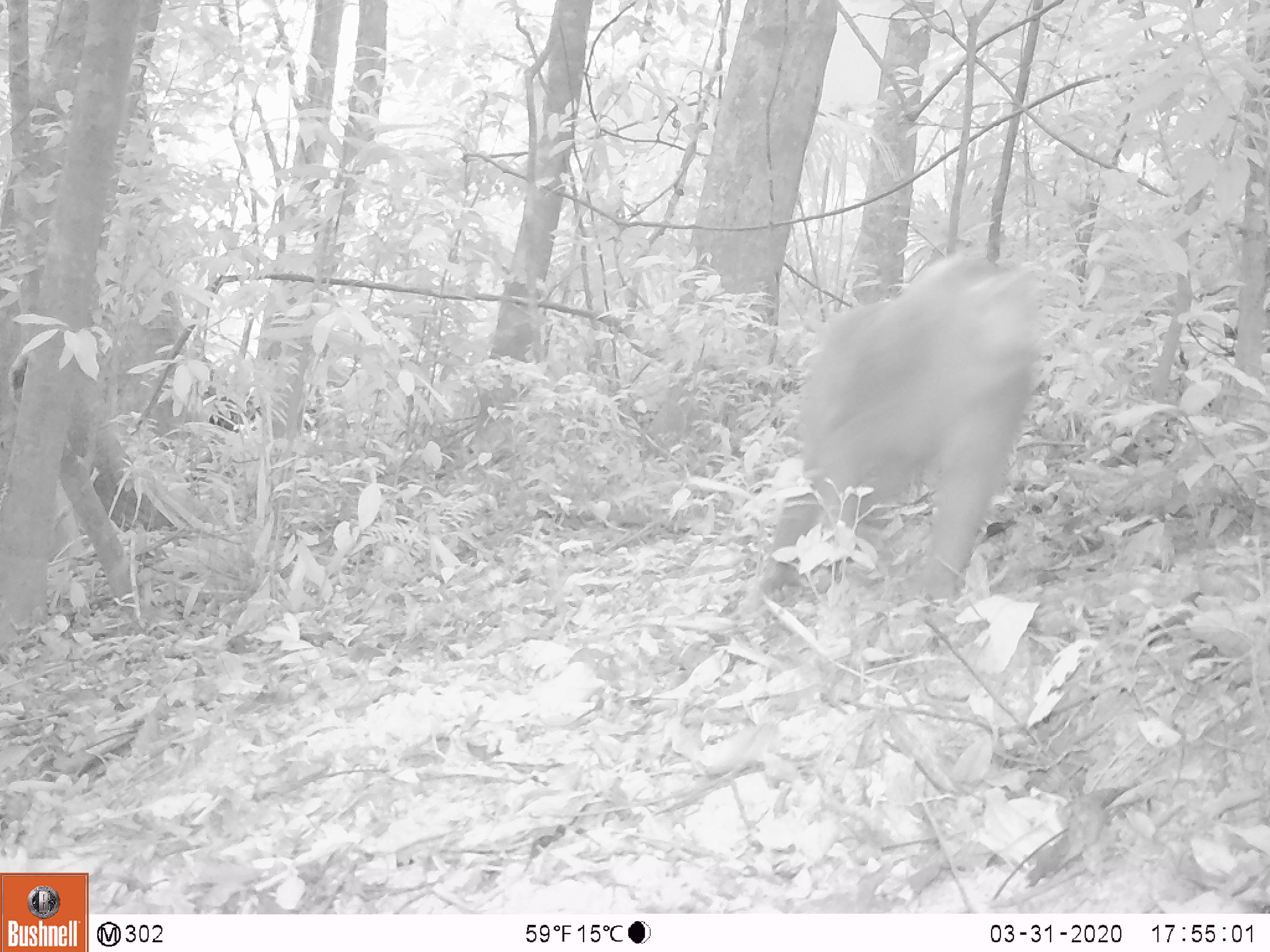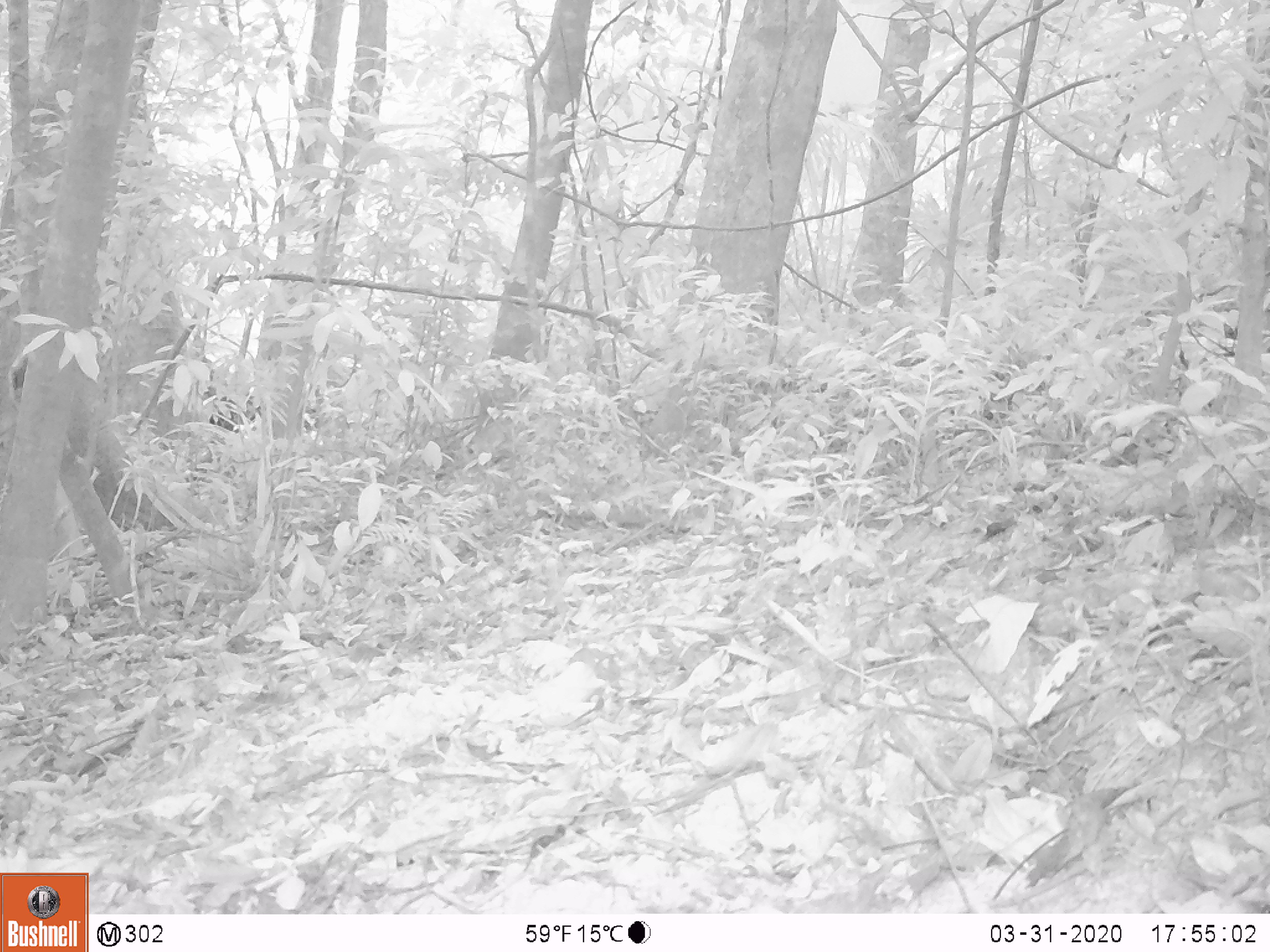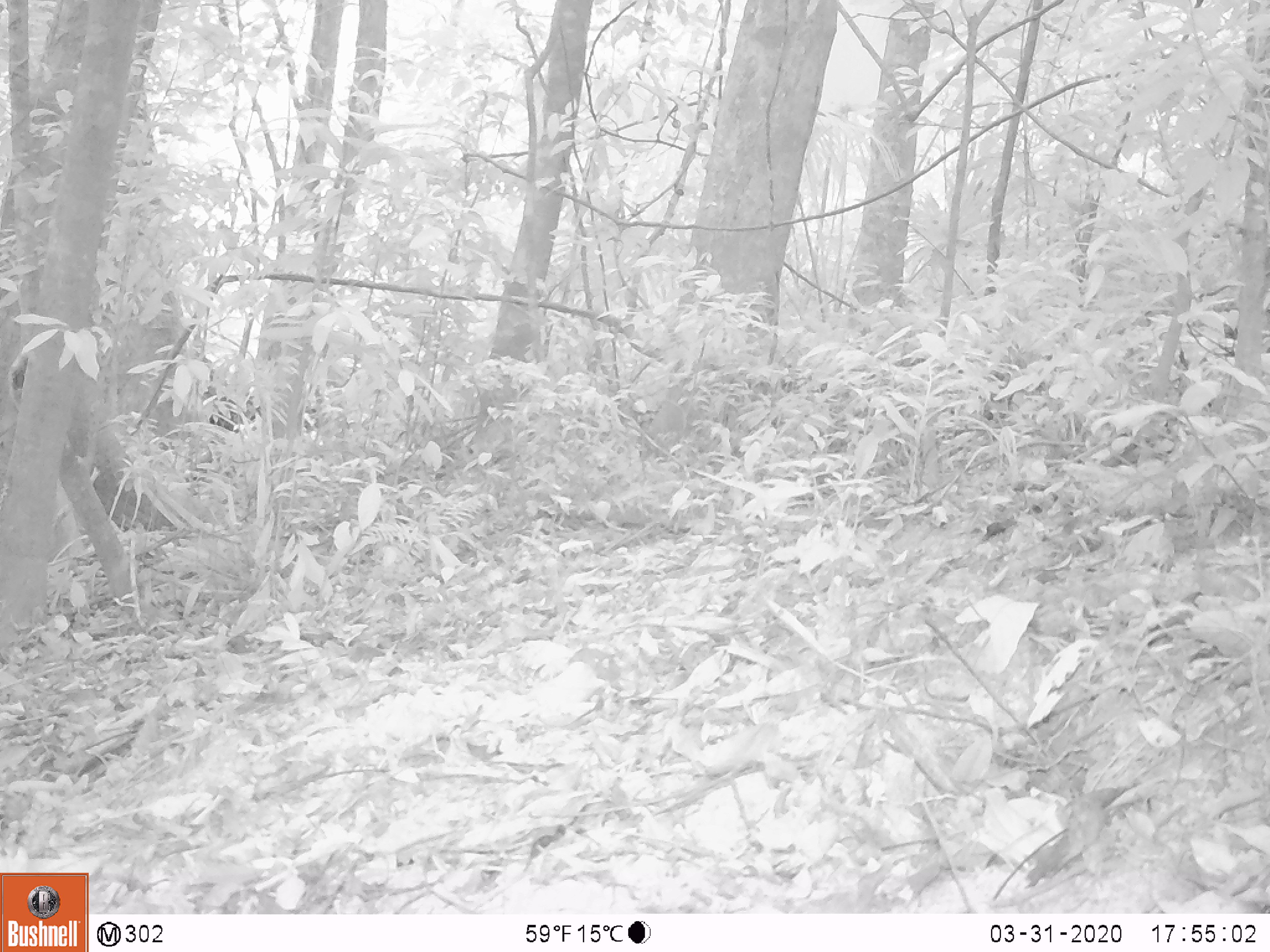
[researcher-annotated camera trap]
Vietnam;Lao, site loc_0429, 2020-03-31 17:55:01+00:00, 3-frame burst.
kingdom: Animalia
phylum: Chordata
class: Mammalia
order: Primates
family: Cercopithecidae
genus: Macaca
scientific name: Macaca nemestrina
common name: pig-tailed macaque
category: pig tailed macaque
Pig tailed macaque (pig-tailed macaque) (Macaca nemestrina). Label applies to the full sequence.